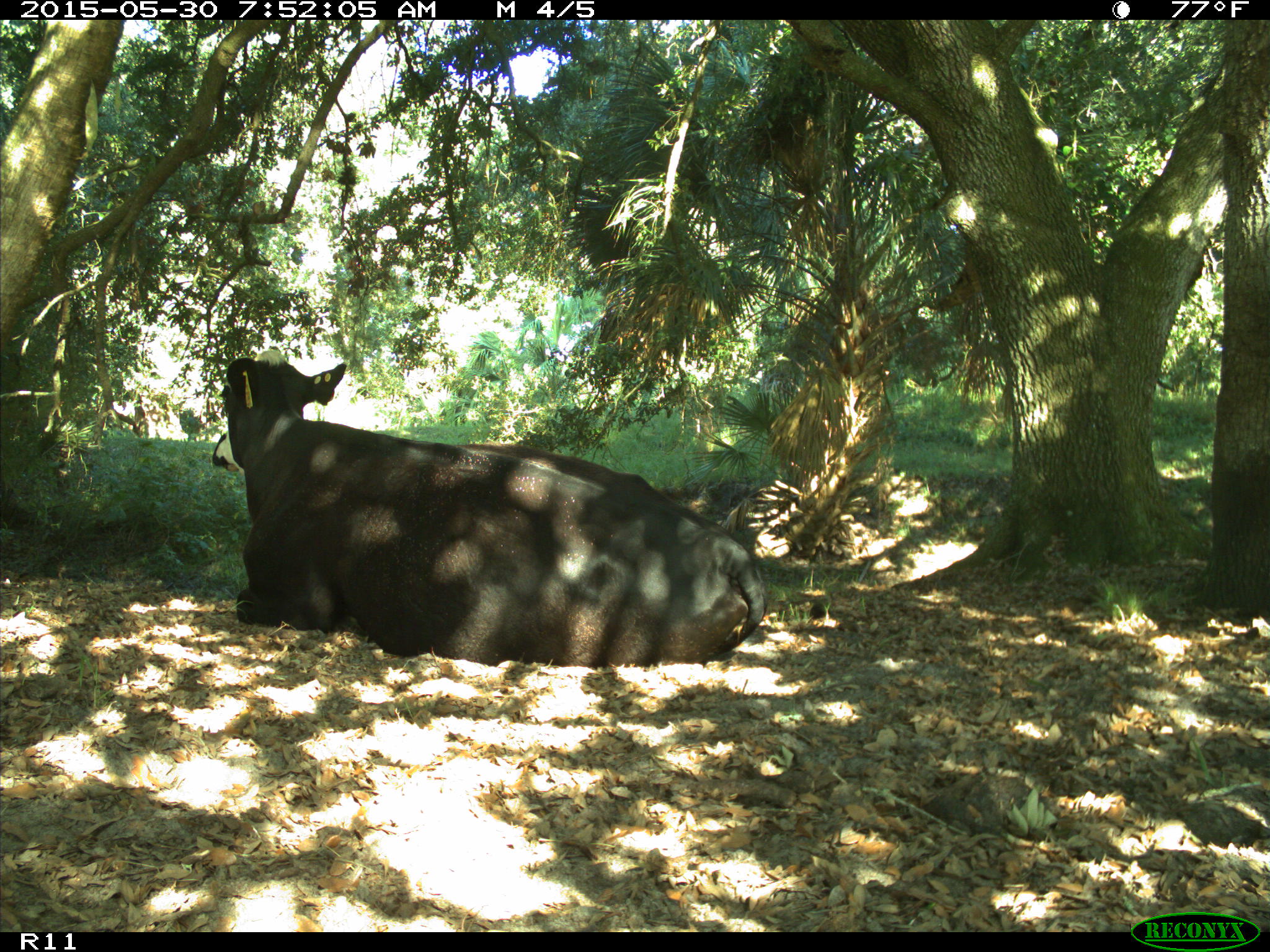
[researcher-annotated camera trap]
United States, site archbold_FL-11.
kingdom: Animalia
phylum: Chordata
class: Mammalia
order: Artiodactyla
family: Bovidae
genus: Bos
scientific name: Bos taurus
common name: domestic cow